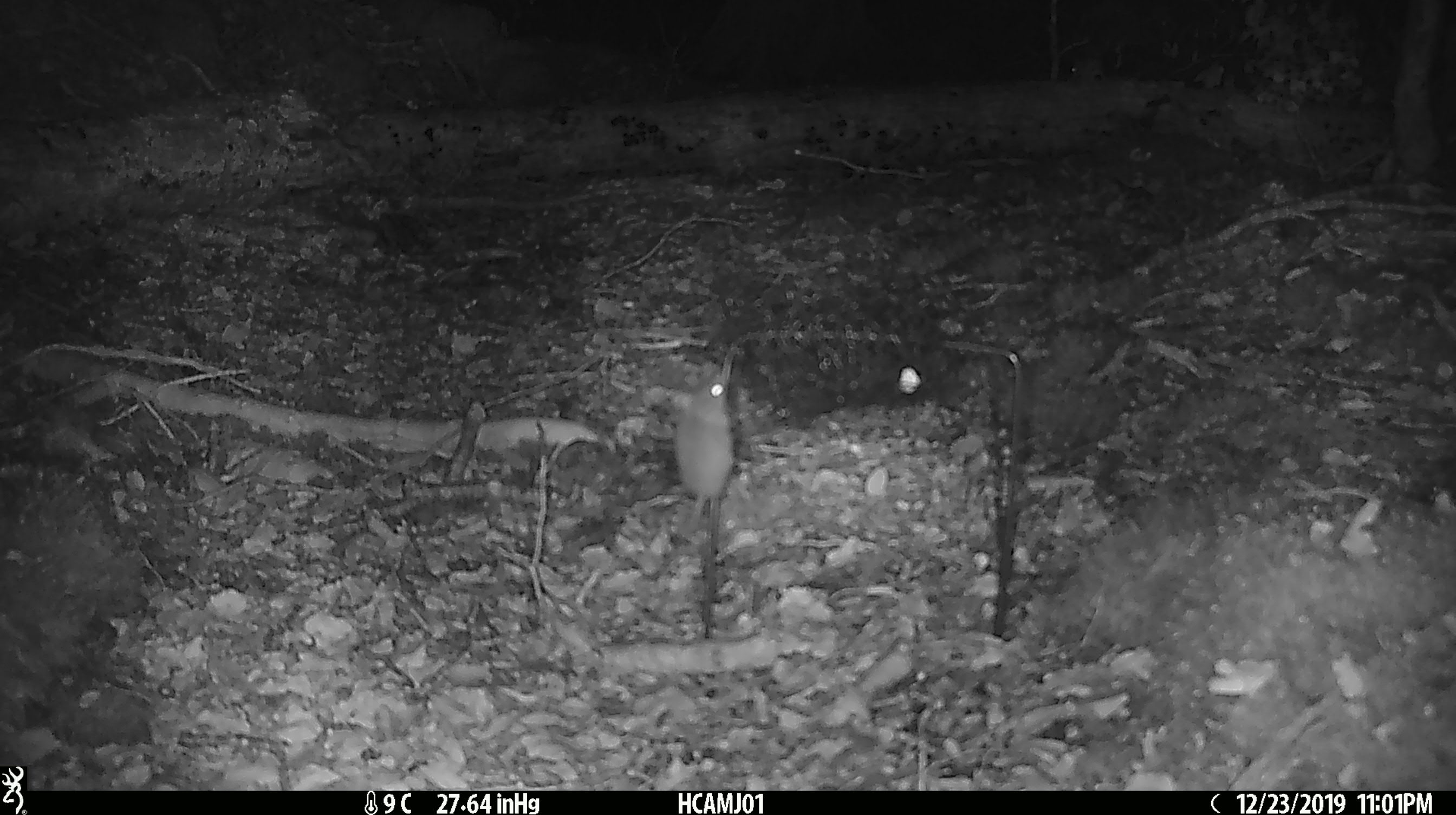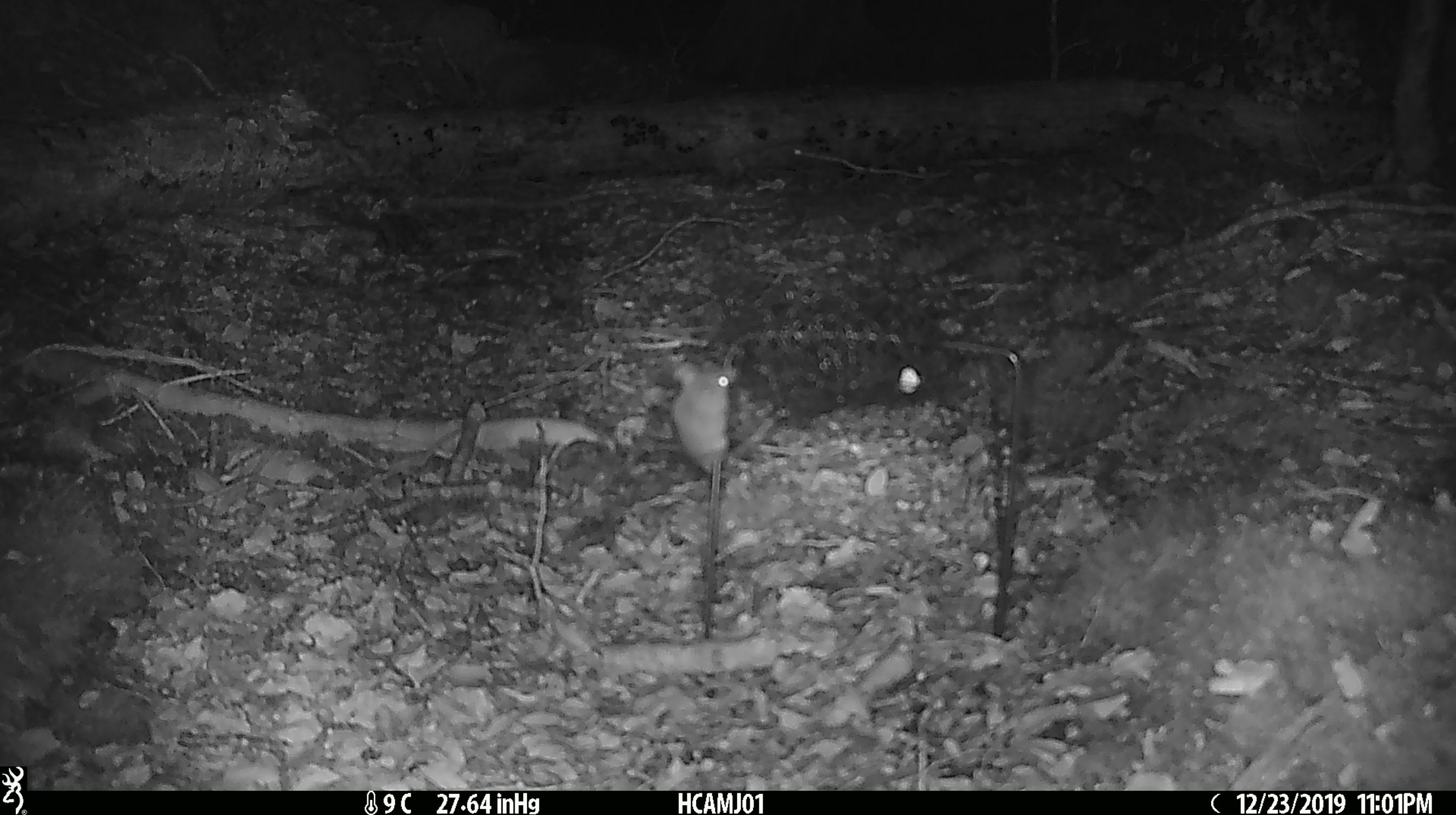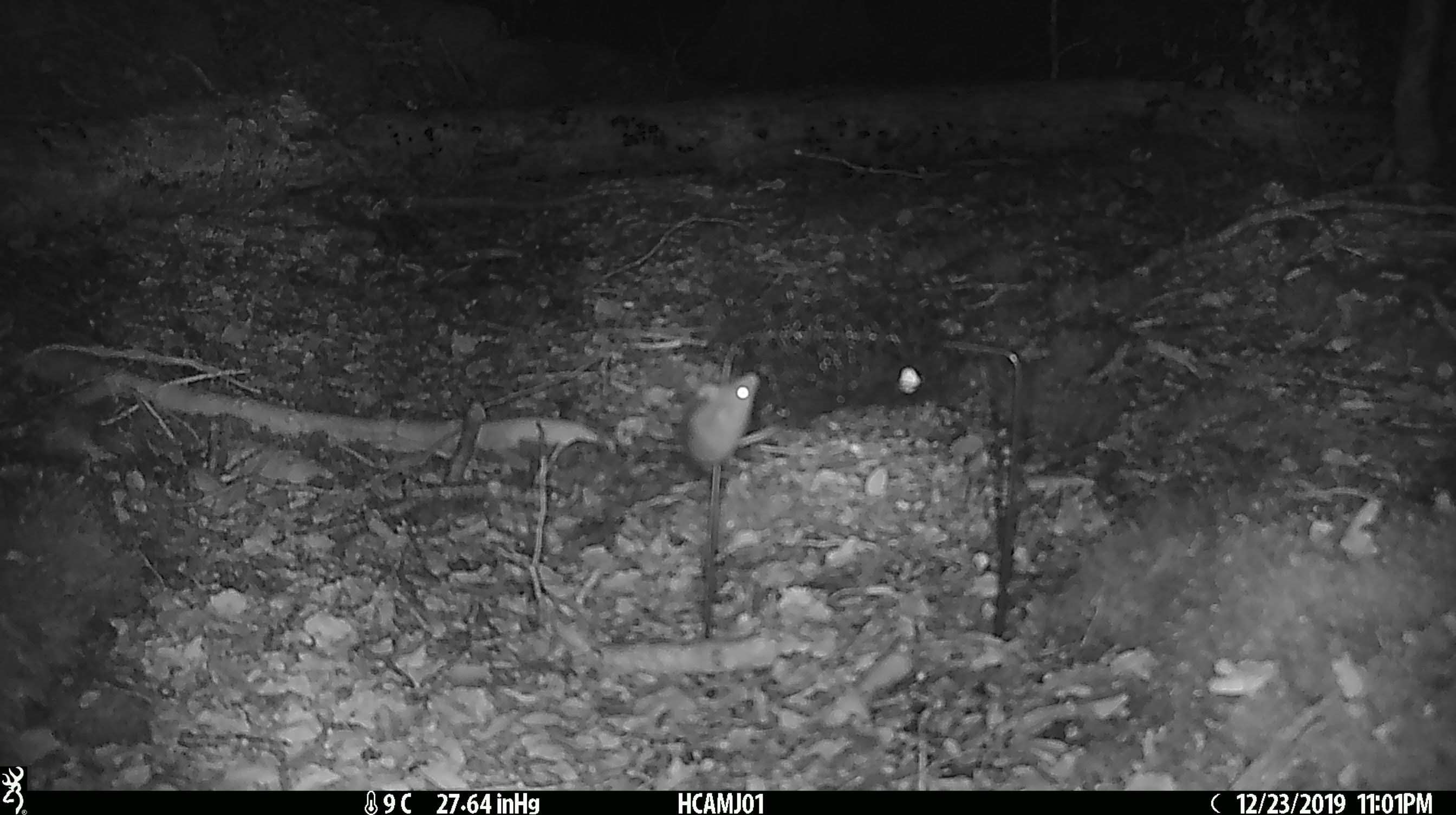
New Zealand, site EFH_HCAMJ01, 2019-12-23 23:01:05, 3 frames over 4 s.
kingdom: Animalia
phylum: Chordata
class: Mammalia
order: Rodentia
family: Muridae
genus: Mus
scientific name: Mus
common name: mouse